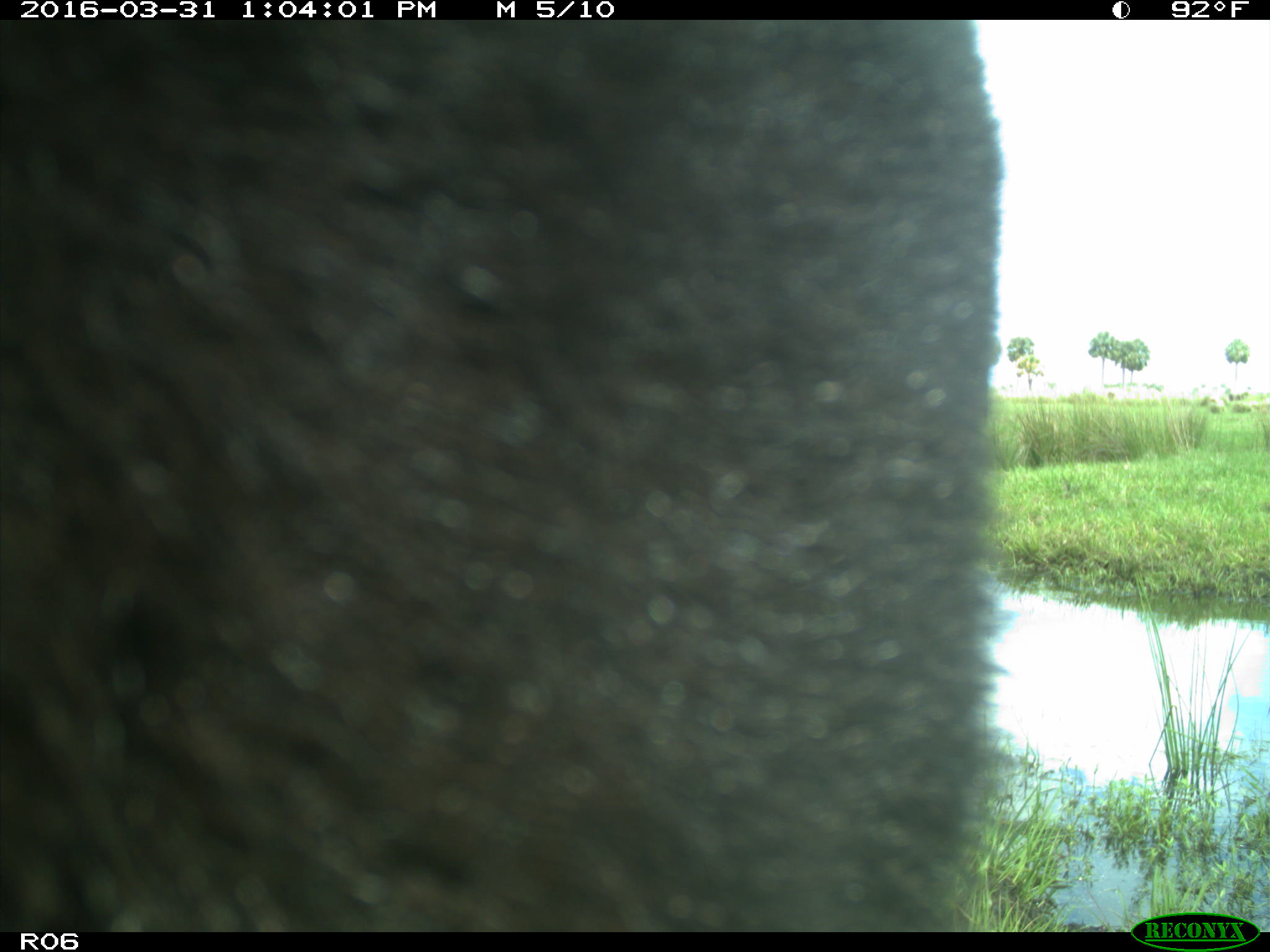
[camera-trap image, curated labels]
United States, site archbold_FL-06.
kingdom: Animalia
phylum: Chordata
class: Mammalia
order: Artiodactyla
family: Bovidae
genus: Bos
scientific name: Bos taurus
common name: domestic cow